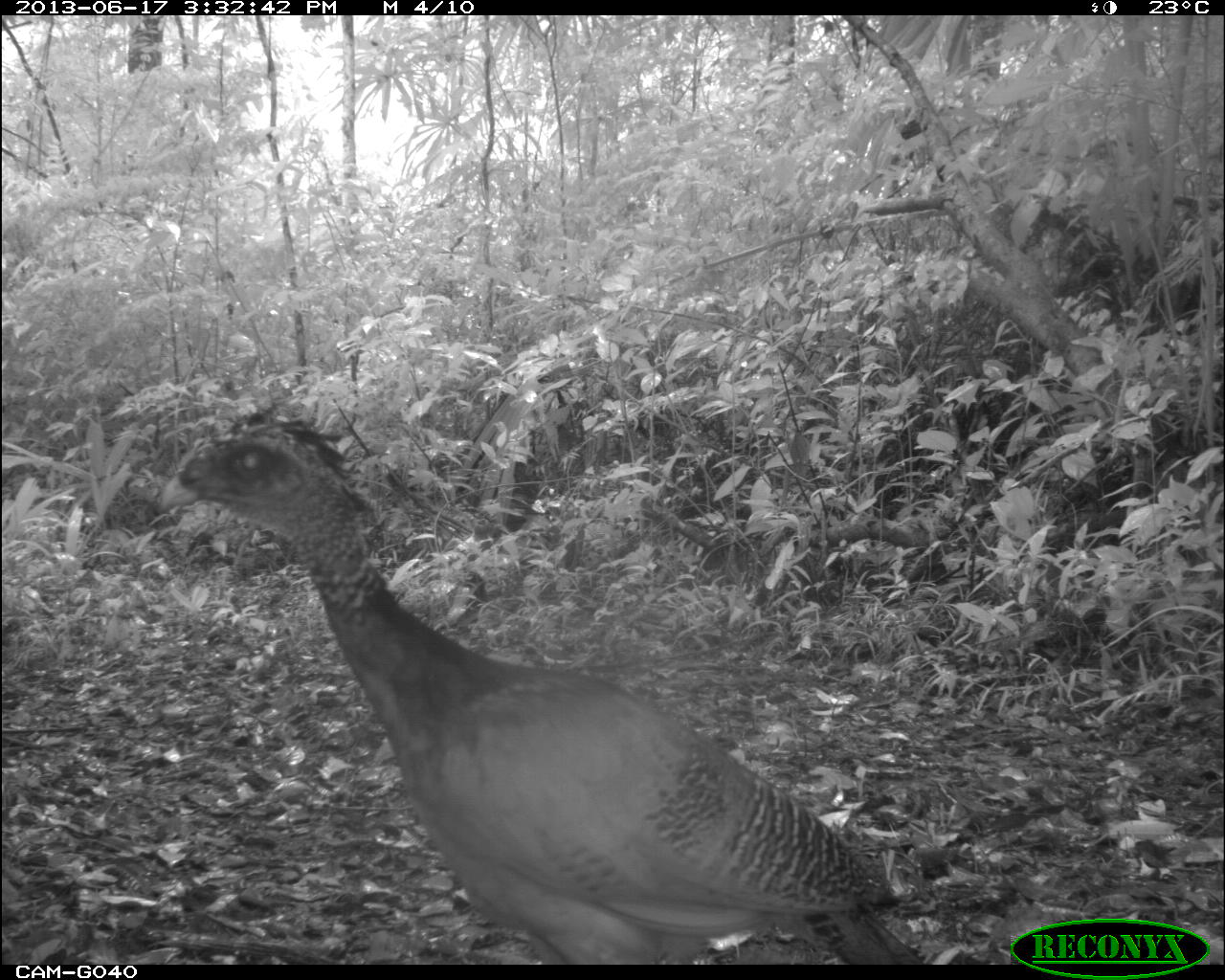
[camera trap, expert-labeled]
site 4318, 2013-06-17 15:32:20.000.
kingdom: Animalia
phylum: Chordata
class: Aves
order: Galliformes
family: Cracidae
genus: Crax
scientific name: Crax rubra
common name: great curassow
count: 1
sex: female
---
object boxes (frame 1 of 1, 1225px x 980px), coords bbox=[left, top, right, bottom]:
crax rubra: bbox=[147, 403, 924, 960]